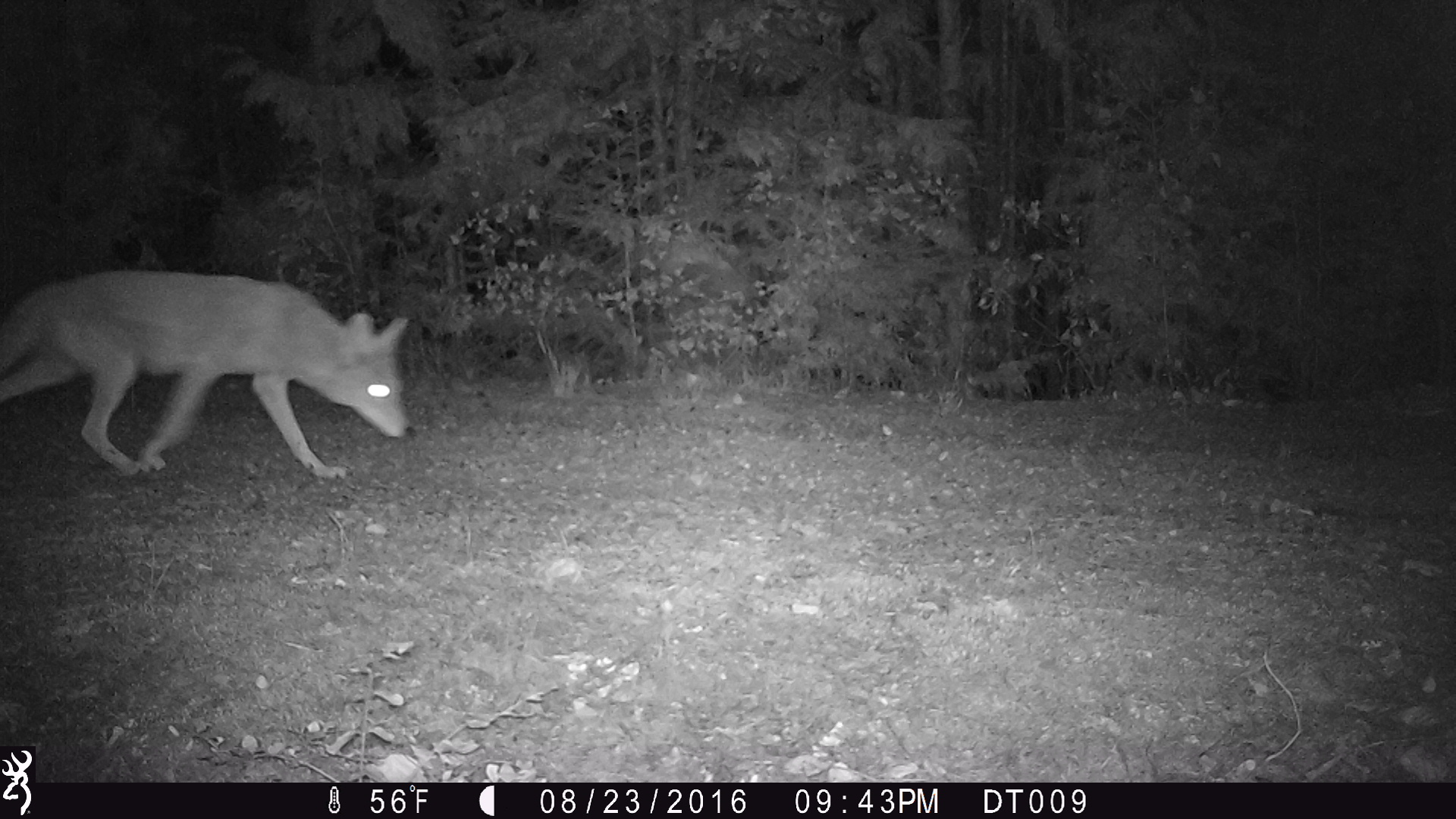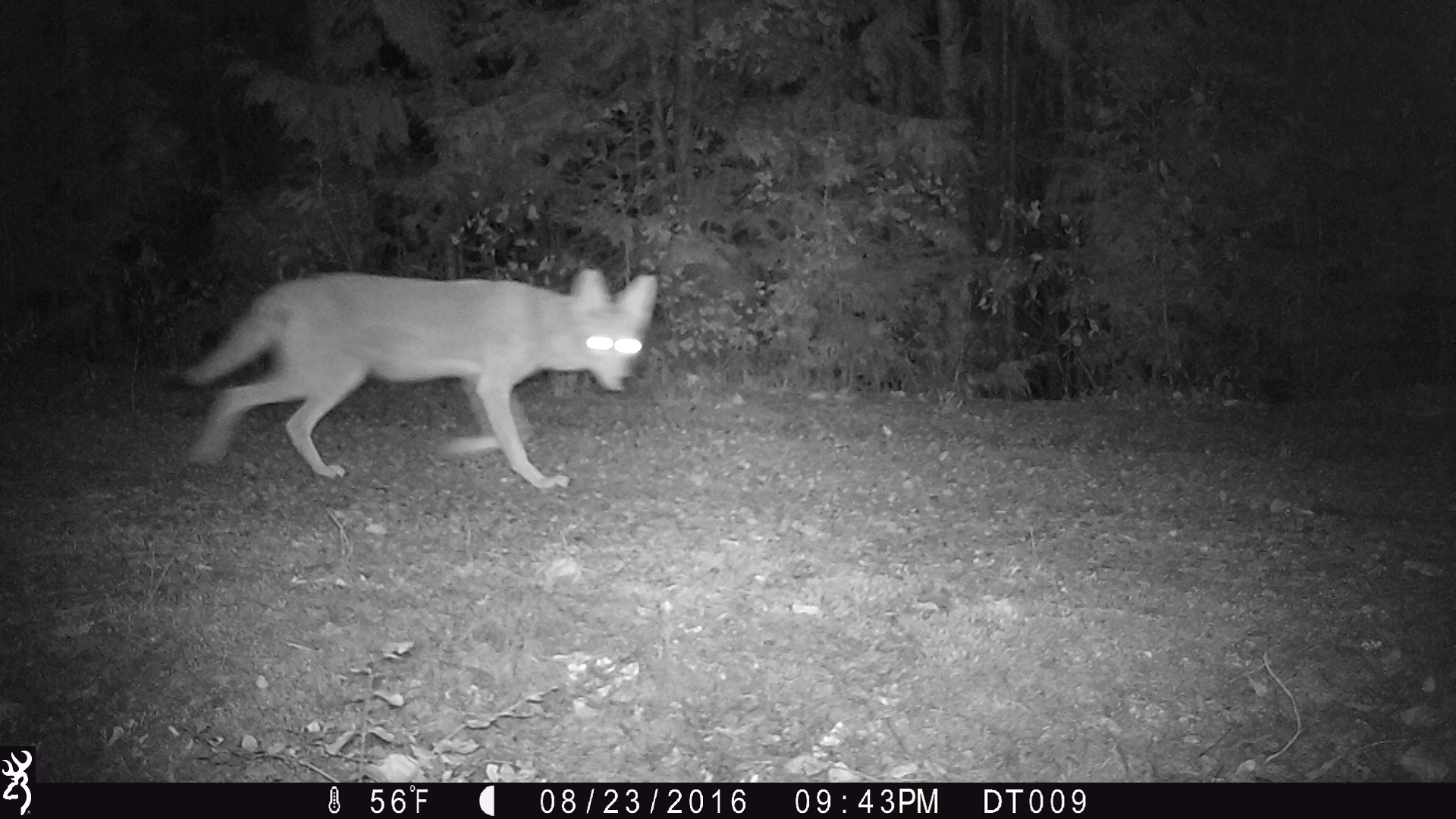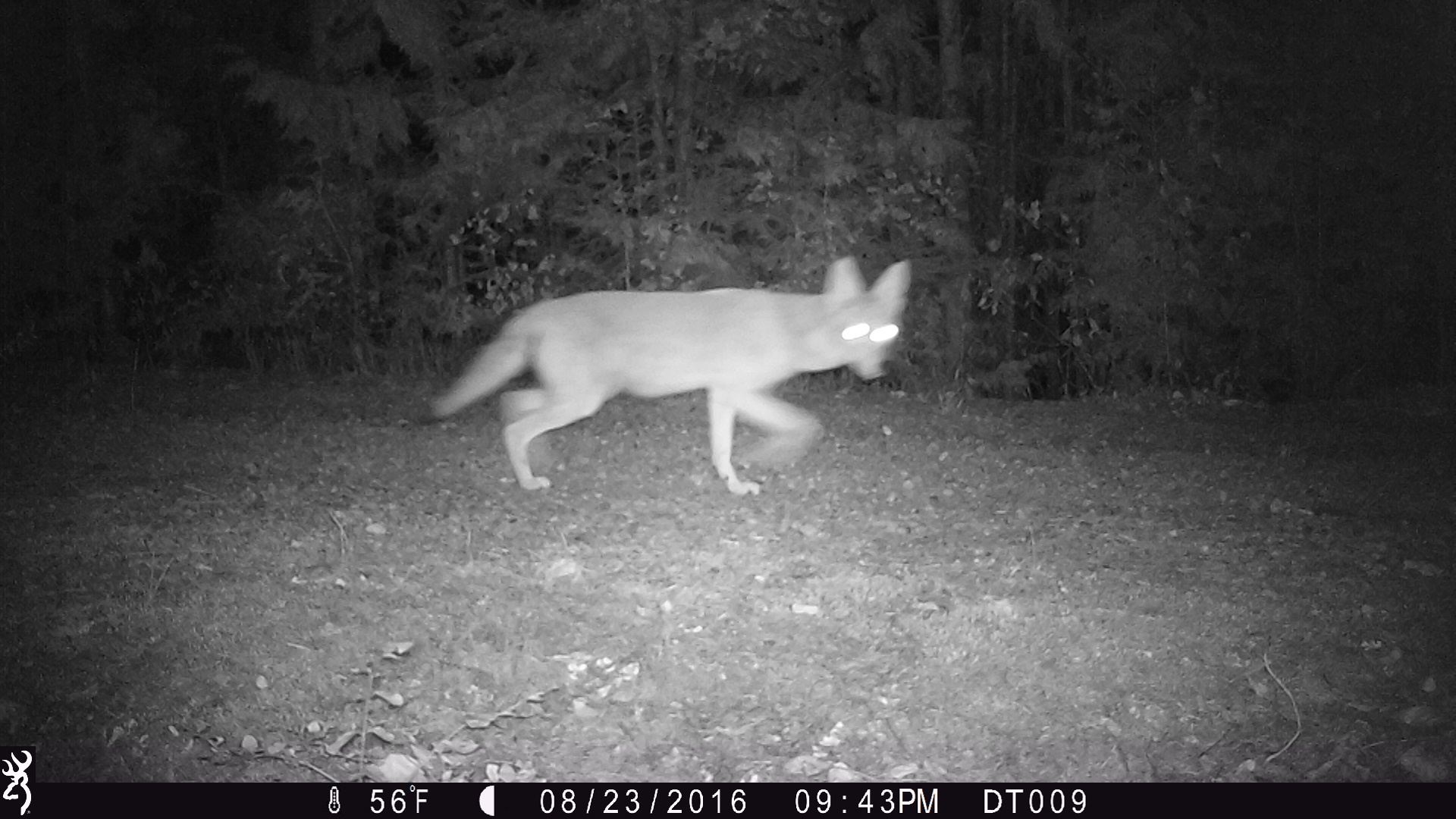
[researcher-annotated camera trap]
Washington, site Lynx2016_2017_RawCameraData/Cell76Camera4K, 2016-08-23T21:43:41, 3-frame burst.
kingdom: Animalia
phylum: Chordata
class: Mammalia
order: Carnivora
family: Canidae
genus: Canis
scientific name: Canis latrans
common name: coyote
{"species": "Canis latrans (coyote)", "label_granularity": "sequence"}